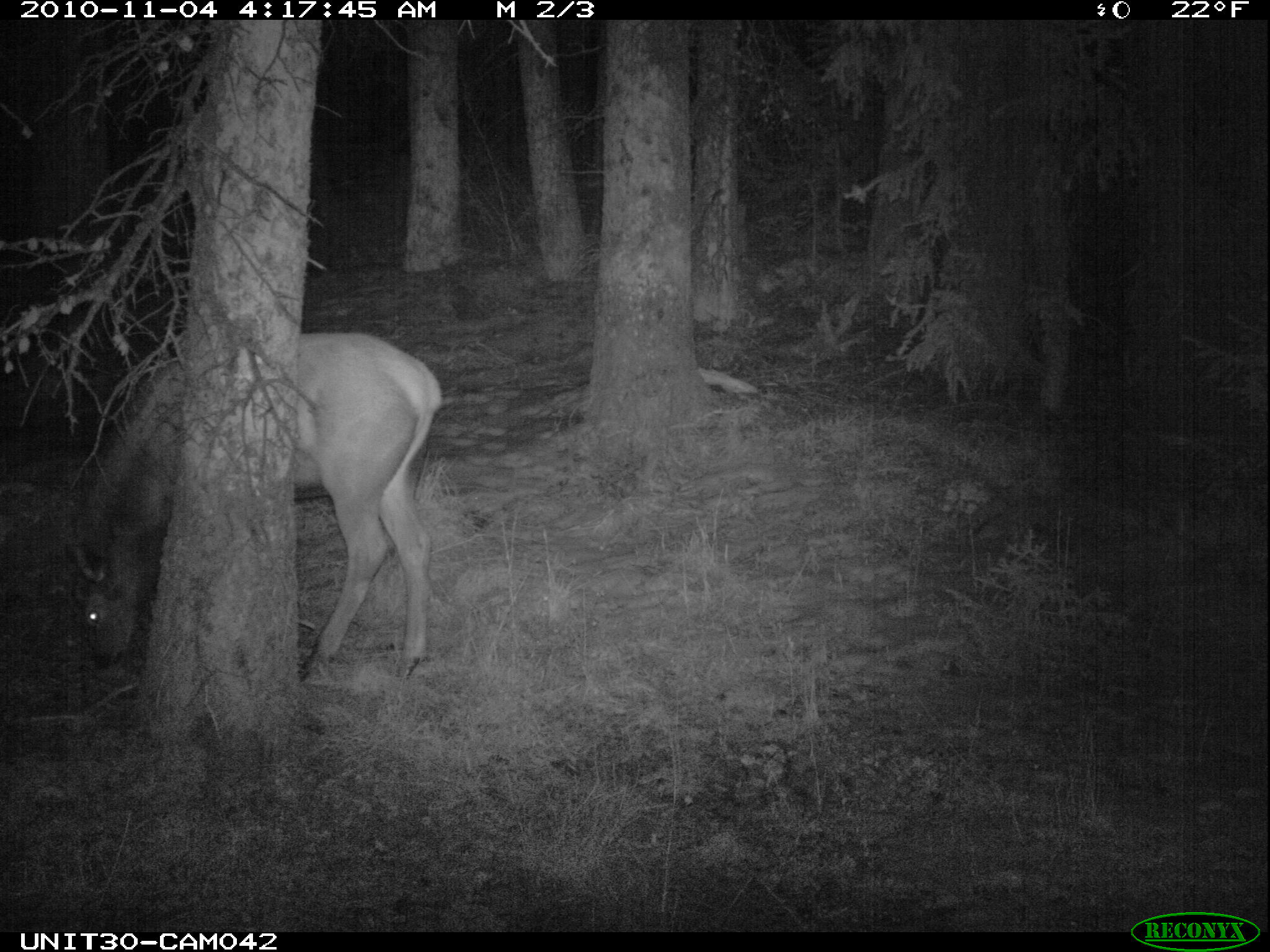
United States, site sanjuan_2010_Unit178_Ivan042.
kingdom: Animalia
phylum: Chordata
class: Mammalia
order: Artiodactyla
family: Cervidae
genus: Cervus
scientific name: Cervus elaphus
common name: red deer